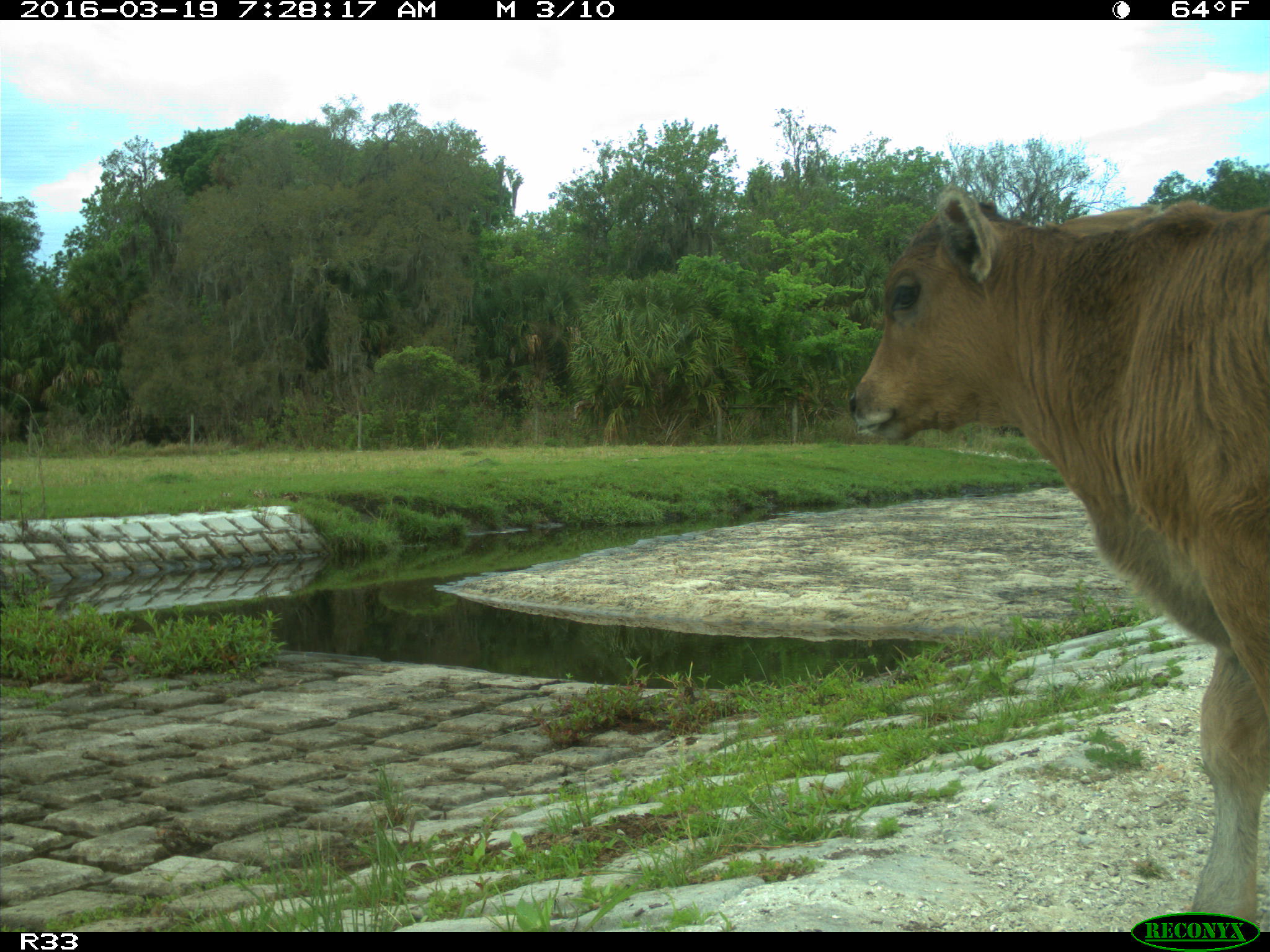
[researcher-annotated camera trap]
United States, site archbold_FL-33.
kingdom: Animalia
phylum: Chordata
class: Mammalia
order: Artiodactyla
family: Bovidae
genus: Bos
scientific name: Bos taurus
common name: domestic cow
Bos taurus (domestic cow).